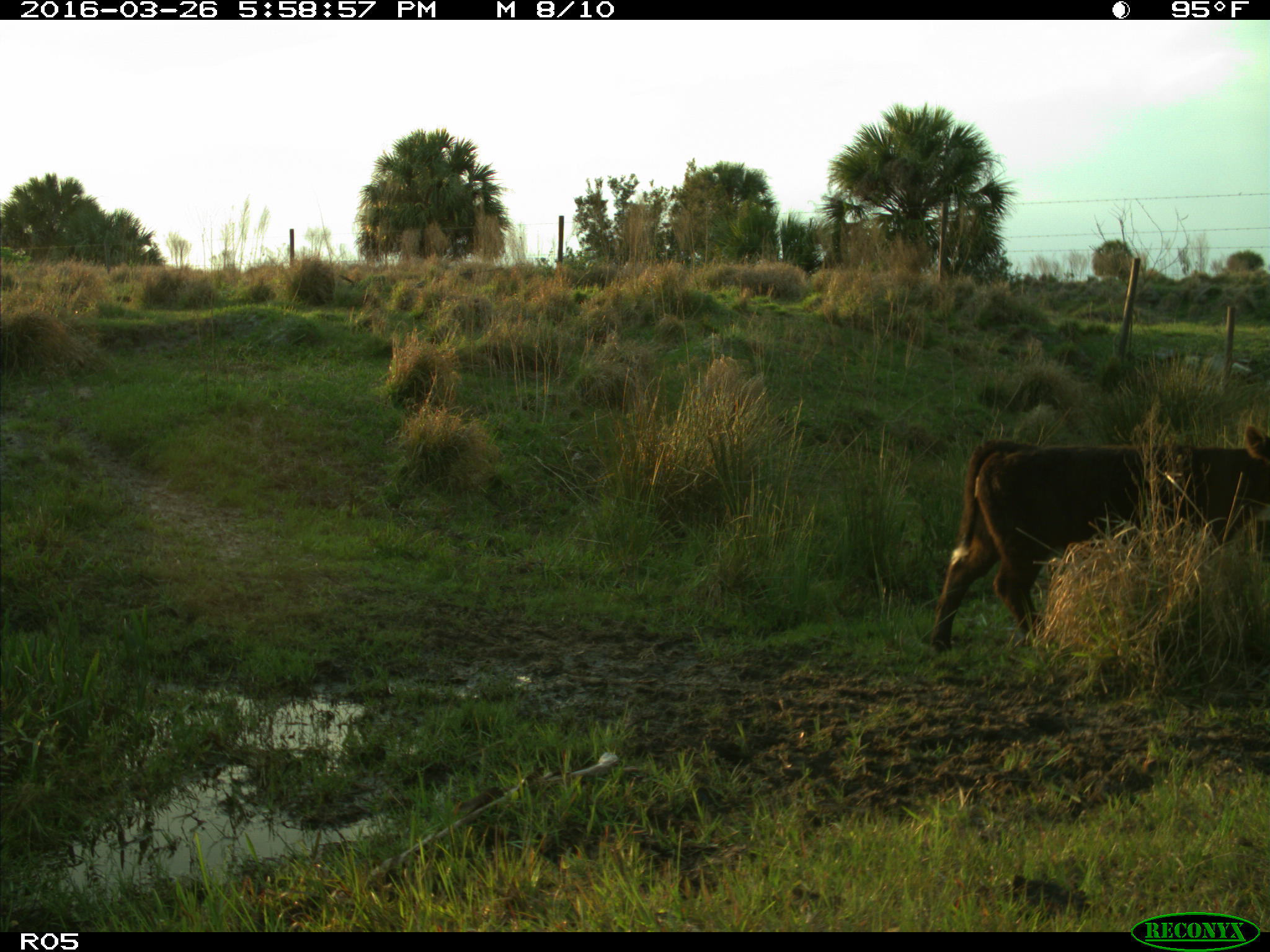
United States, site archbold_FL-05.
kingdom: Animalia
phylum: Chordata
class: Mammalia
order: Artiodactyla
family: Bovidae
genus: Bos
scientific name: Bos taurus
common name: domestic cow